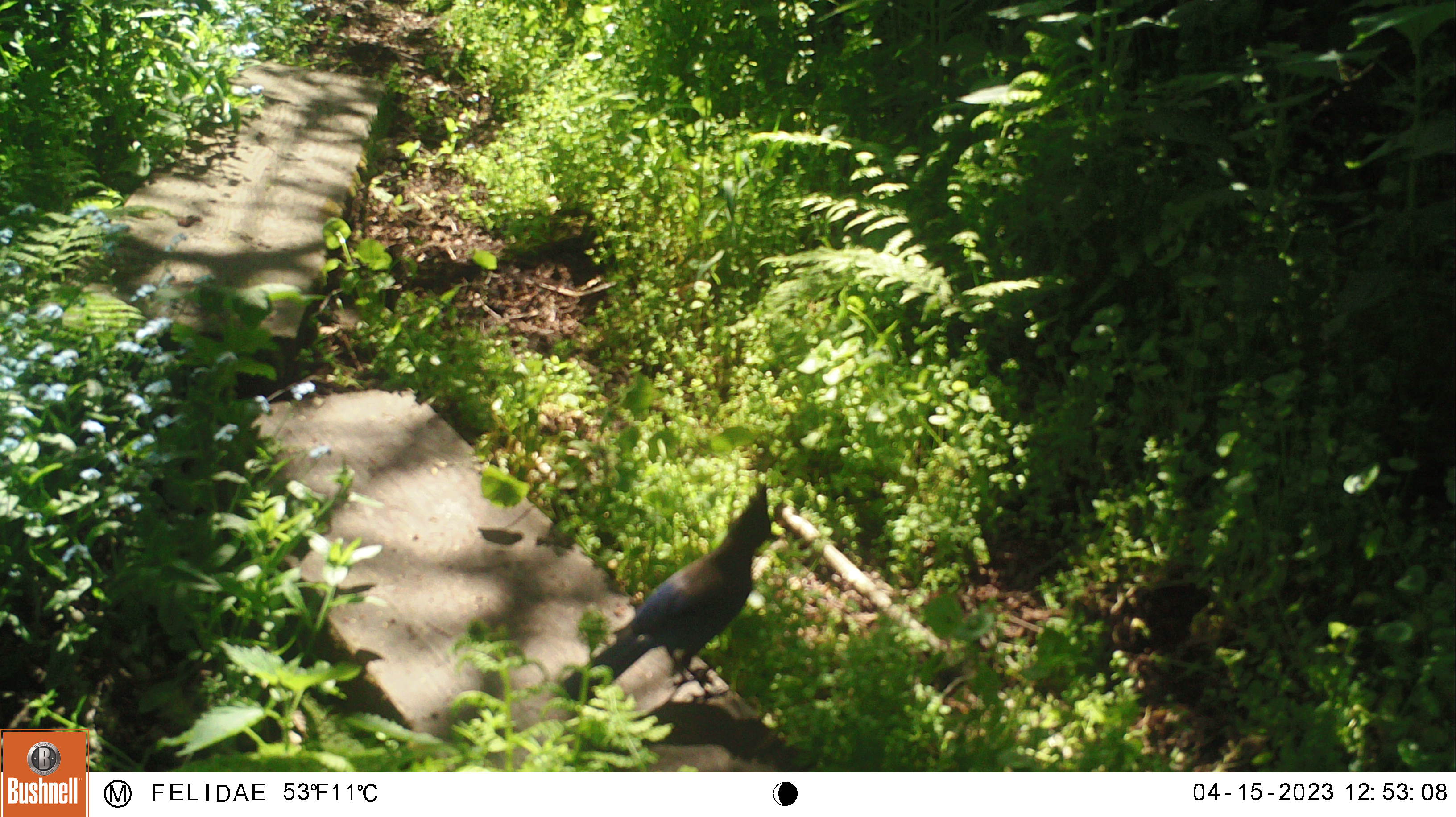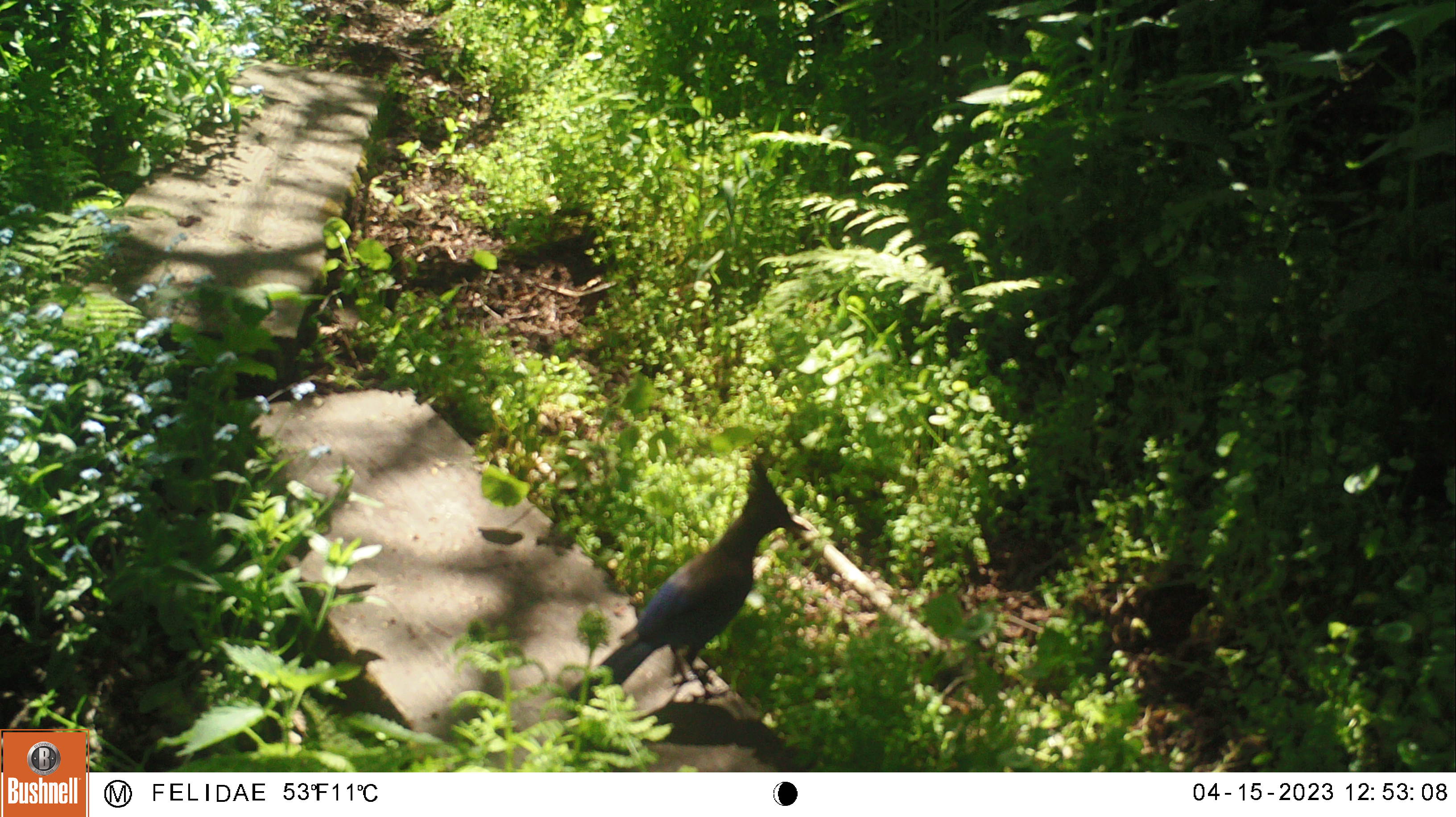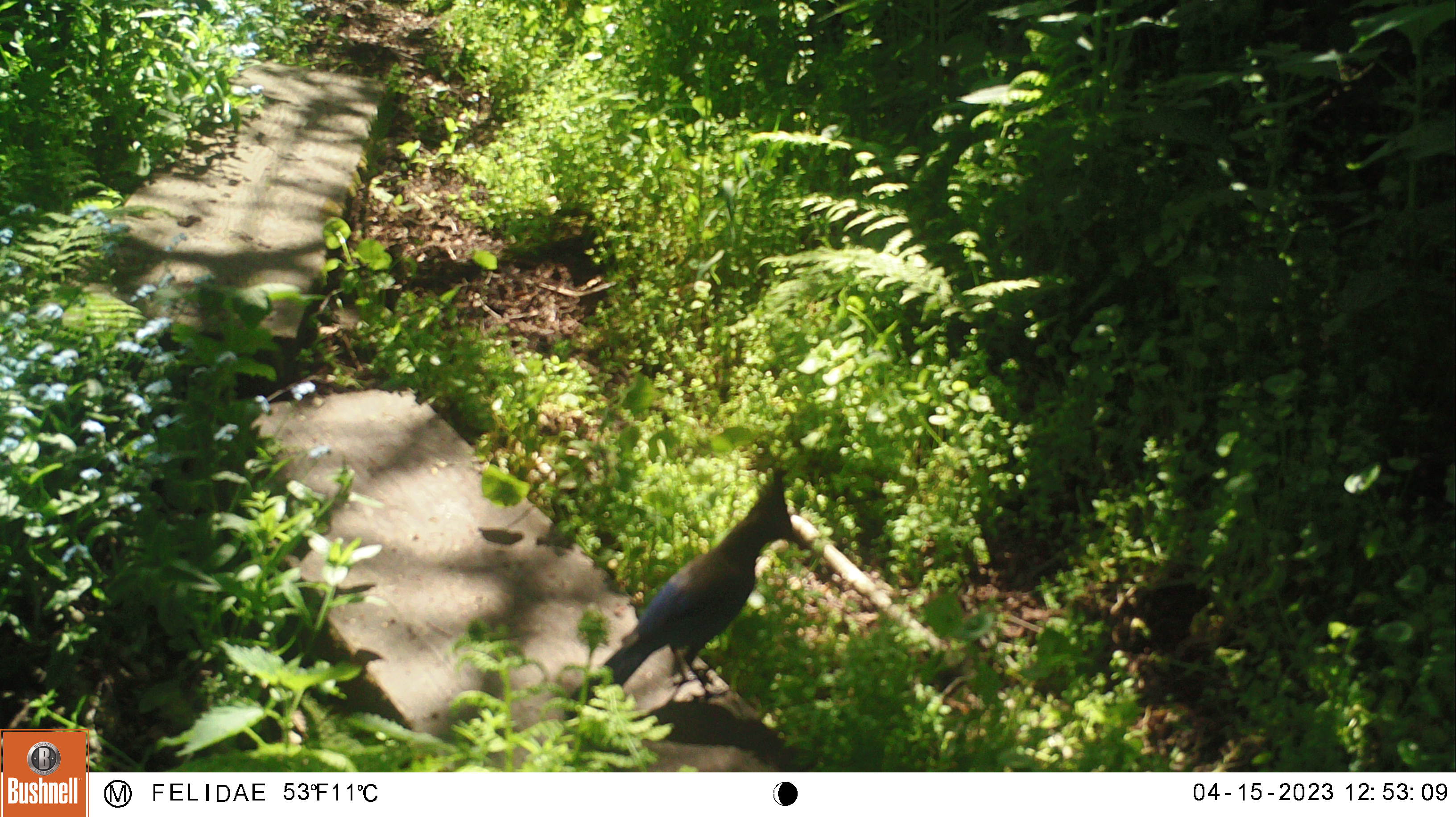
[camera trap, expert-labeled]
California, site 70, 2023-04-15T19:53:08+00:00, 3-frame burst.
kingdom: Animalia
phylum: Chordata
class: Aves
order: Passeriformes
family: Corvidae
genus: Cyanocitta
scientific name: Cyanocitta stelleri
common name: steller's jay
Steller's jay (Cyanocitta stelleri).